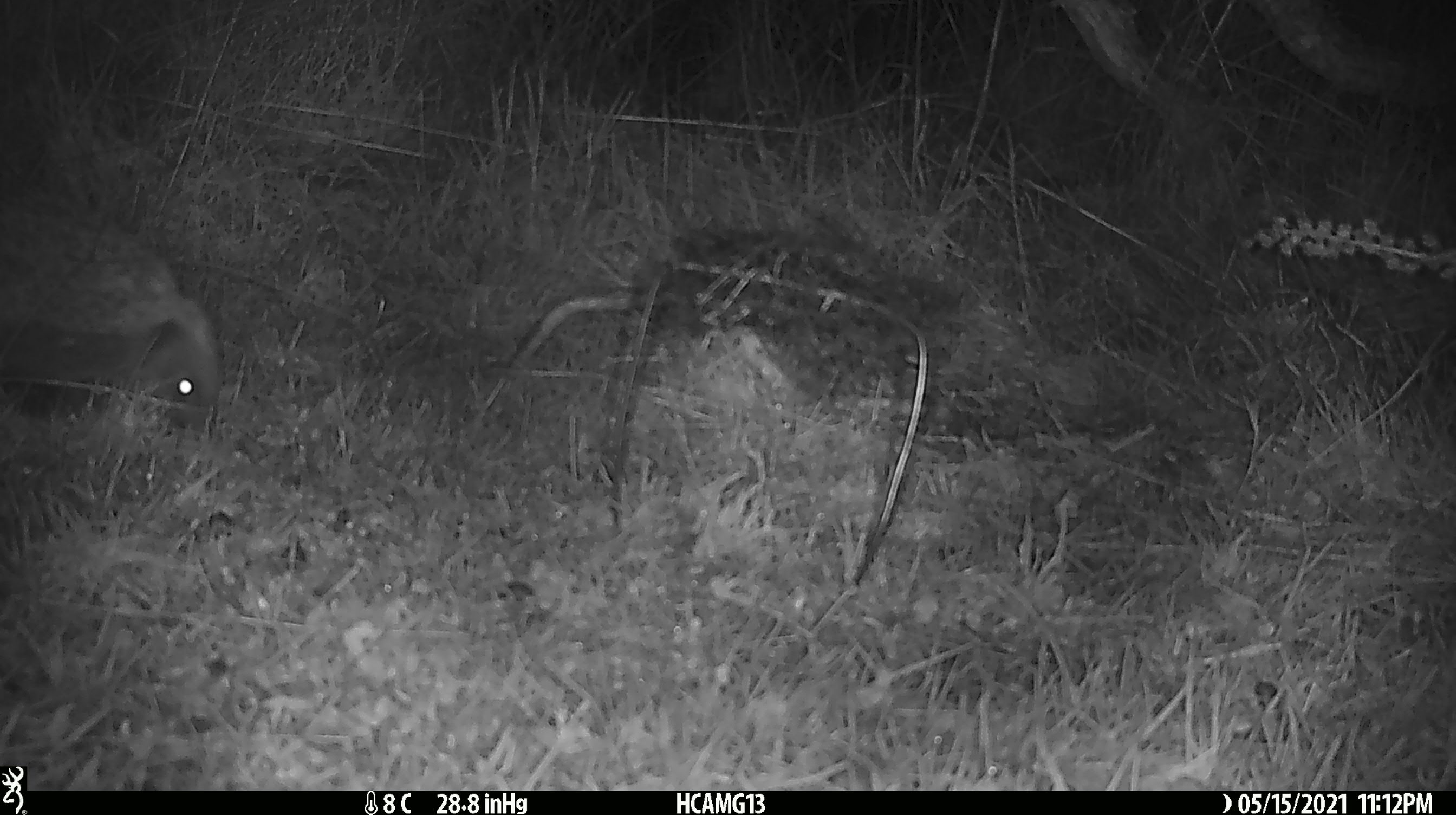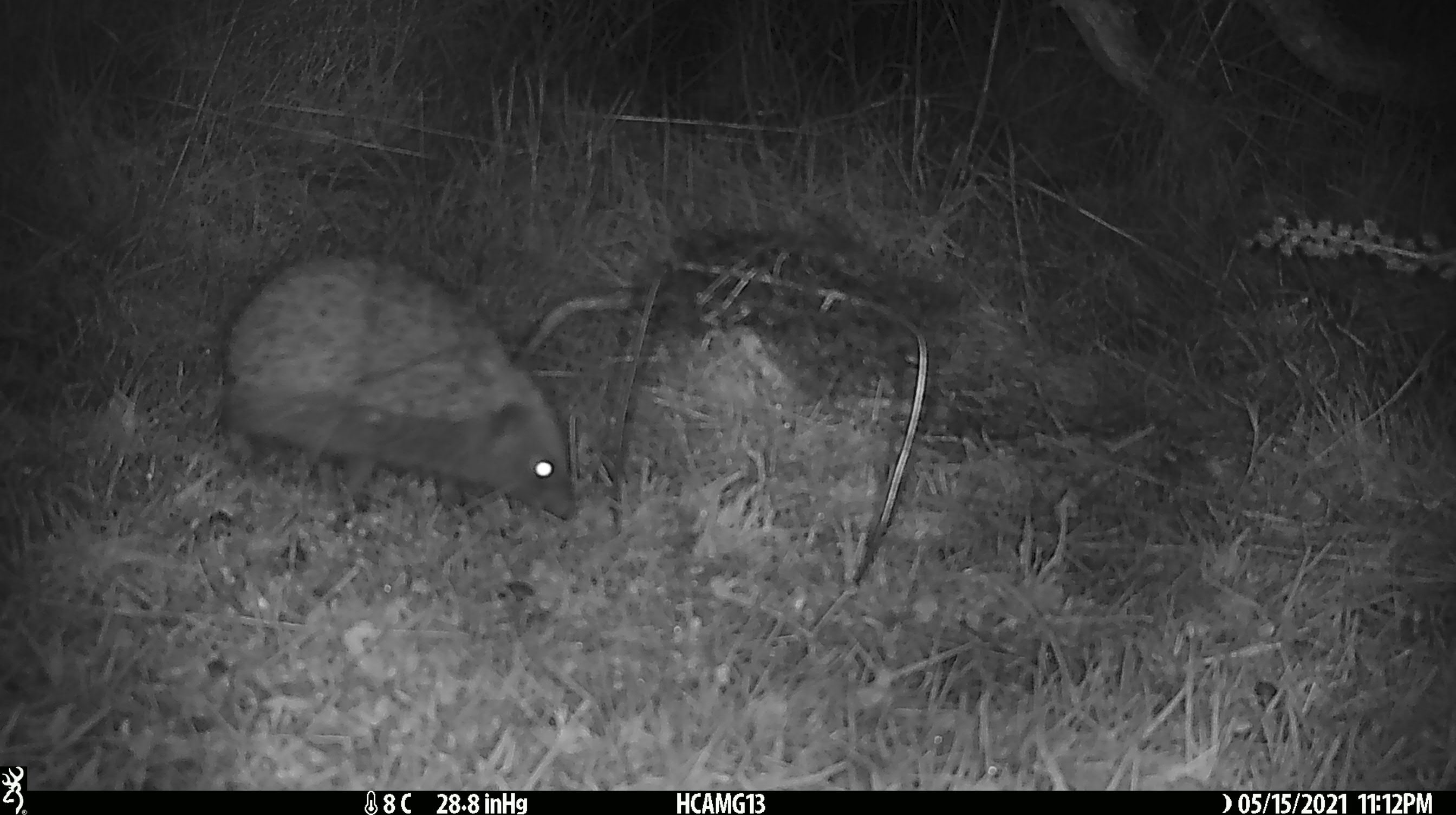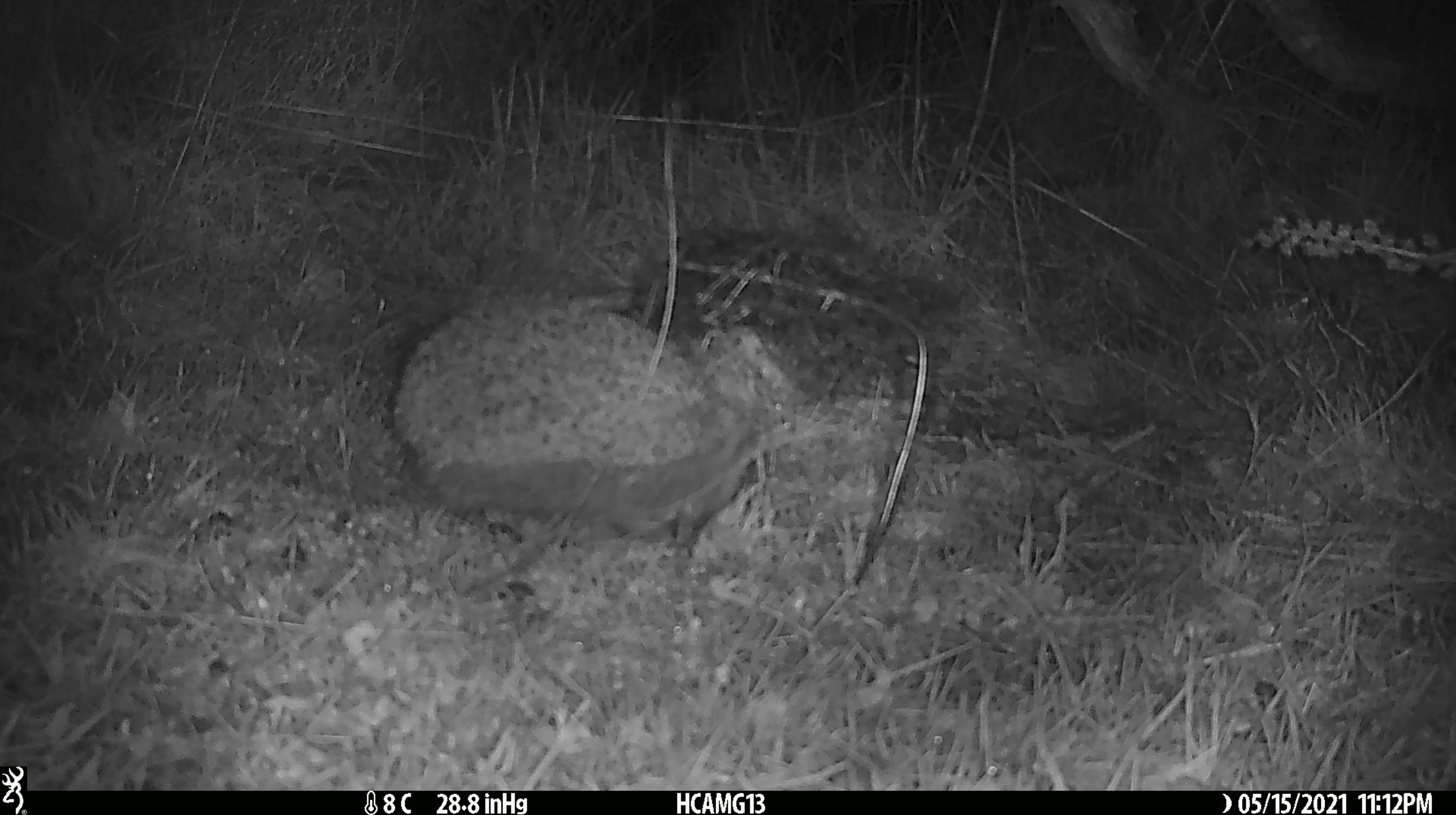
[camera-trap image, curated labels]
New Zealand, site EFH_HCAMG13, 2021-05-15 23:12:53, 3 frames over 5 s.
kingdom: Animalia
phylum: Chordata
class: Mammalia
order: Eulipotyphla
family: Erinaceidae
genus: Erinaceus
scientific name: Erinaceus europaeus europaeus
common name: european hedgehog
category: hedgehog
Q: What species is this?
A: Hedgehog (european hedgehog) (Erinaceus europaeus europaeus).